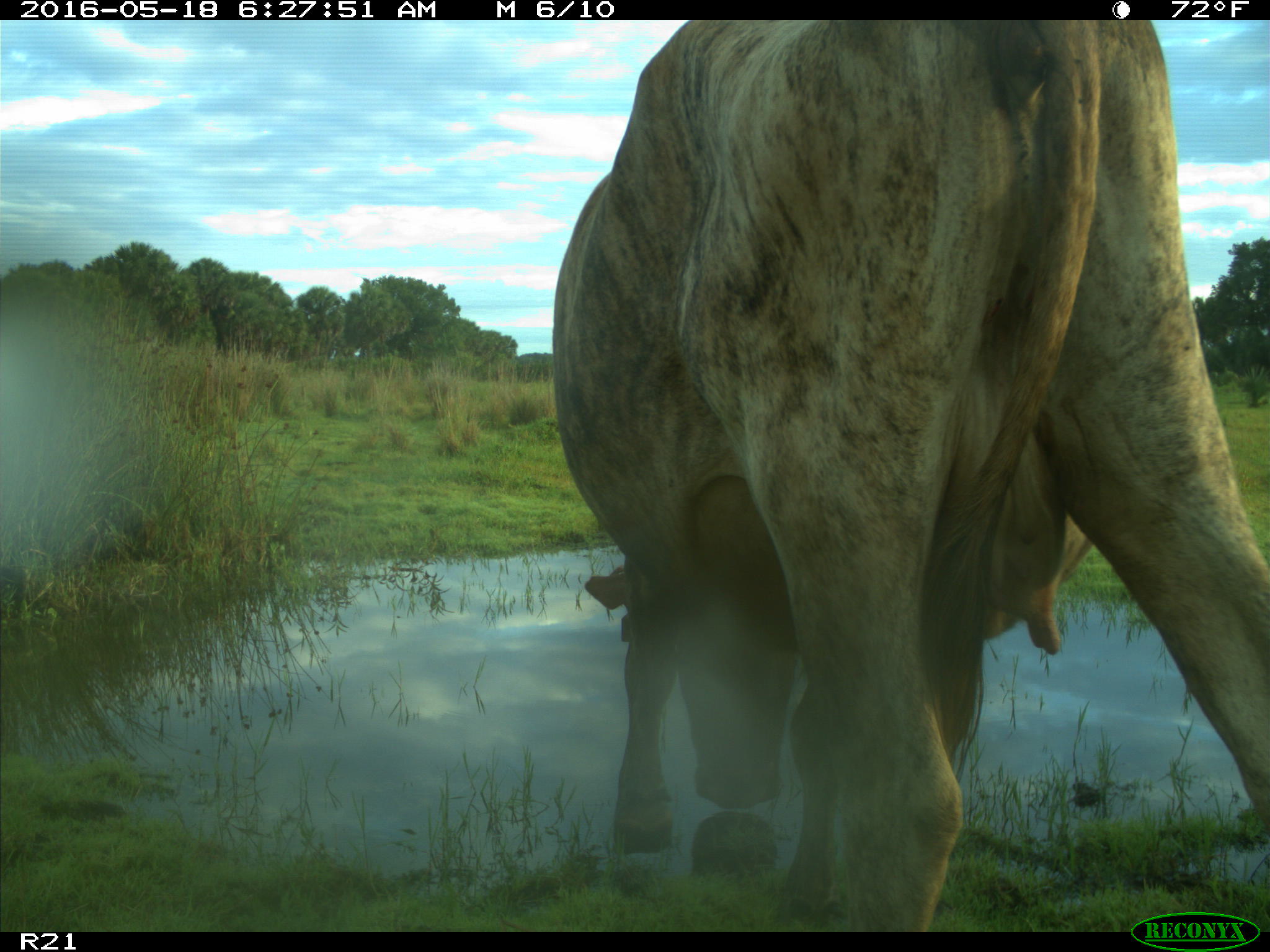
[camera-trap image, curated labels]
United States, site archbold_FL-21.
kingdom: Animalia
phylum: Chordata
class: Mammalia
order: Artiodactyla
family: Bovidae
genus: Bos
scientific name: Bos taurus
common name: domestic cow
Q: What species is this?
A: Bos taurus (domestic cow).